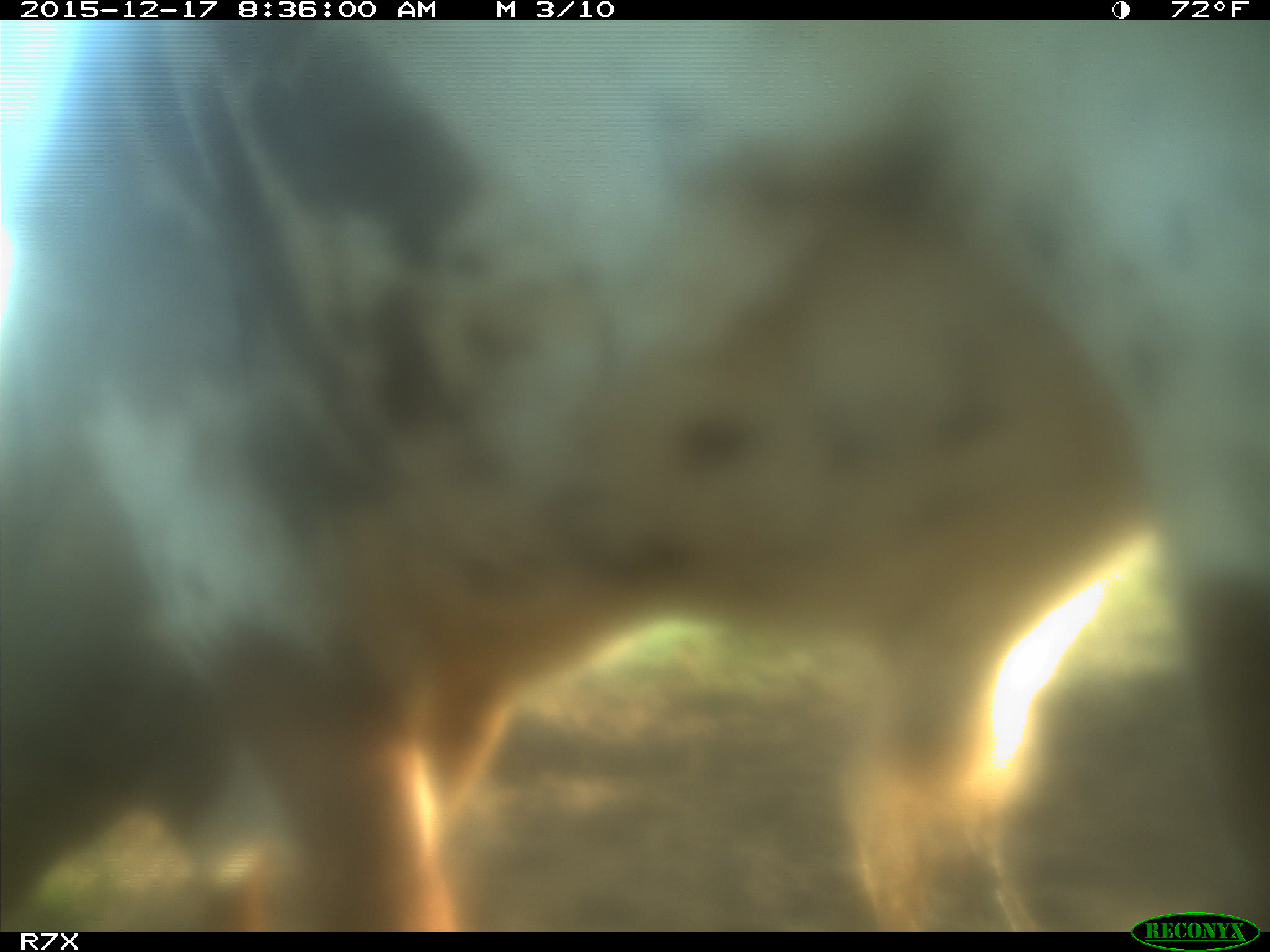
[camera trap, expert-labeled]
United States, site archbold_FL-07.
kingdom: Animalia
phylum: Chordata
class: Mammalia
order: Artiodactyla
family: Bovidae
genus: Bos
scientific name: Bos taurus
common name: domestic cow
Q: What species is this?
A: Bos taurus (domestic cow).